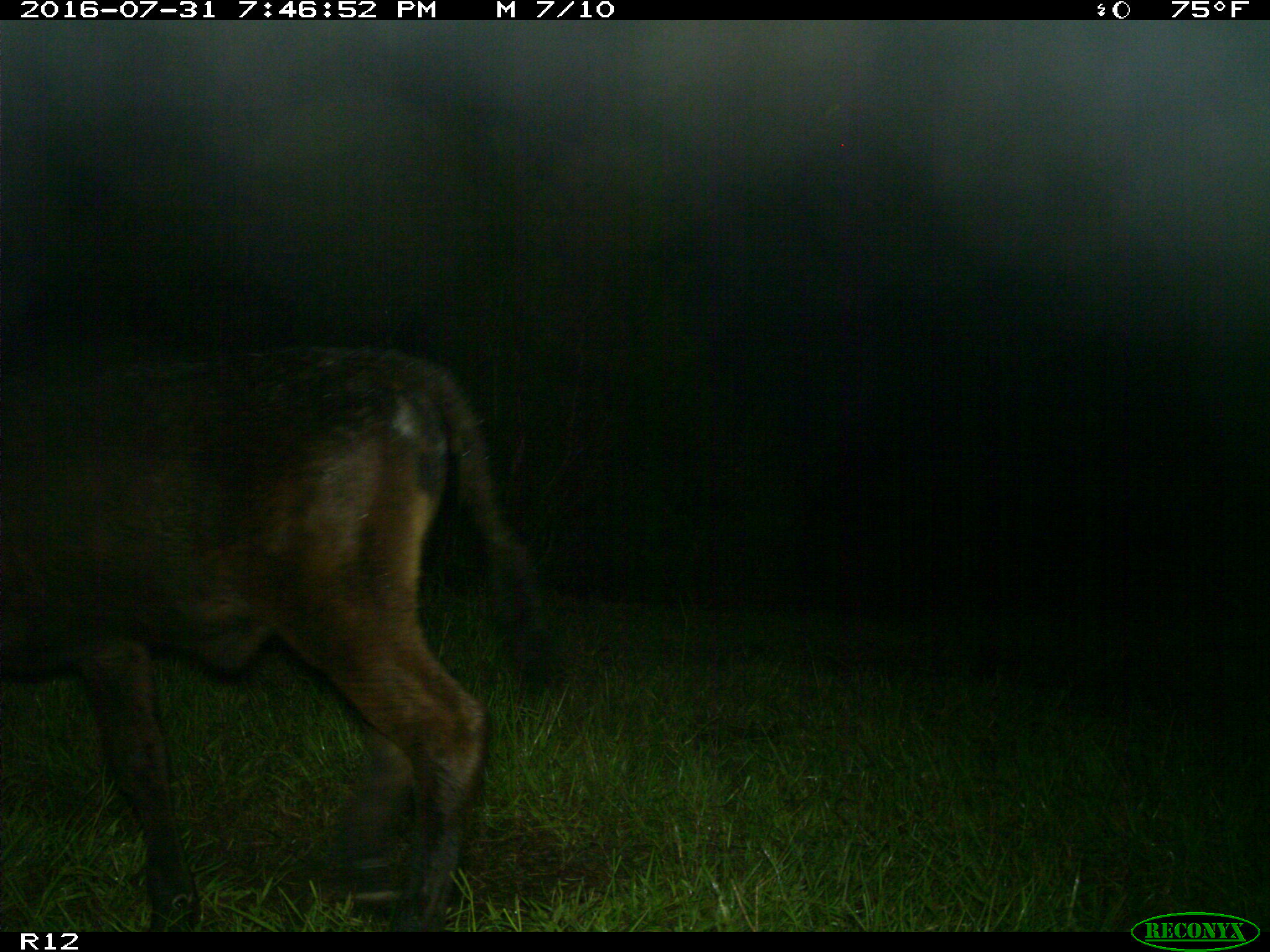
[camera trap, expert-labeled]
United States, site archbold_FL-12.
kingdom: Animalia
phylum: Chordata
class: Mammalia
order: Artiodactyla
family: Bovidae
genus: Bos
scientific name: Bos taurus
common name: domestic cow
Bos taurus (domestic cow).